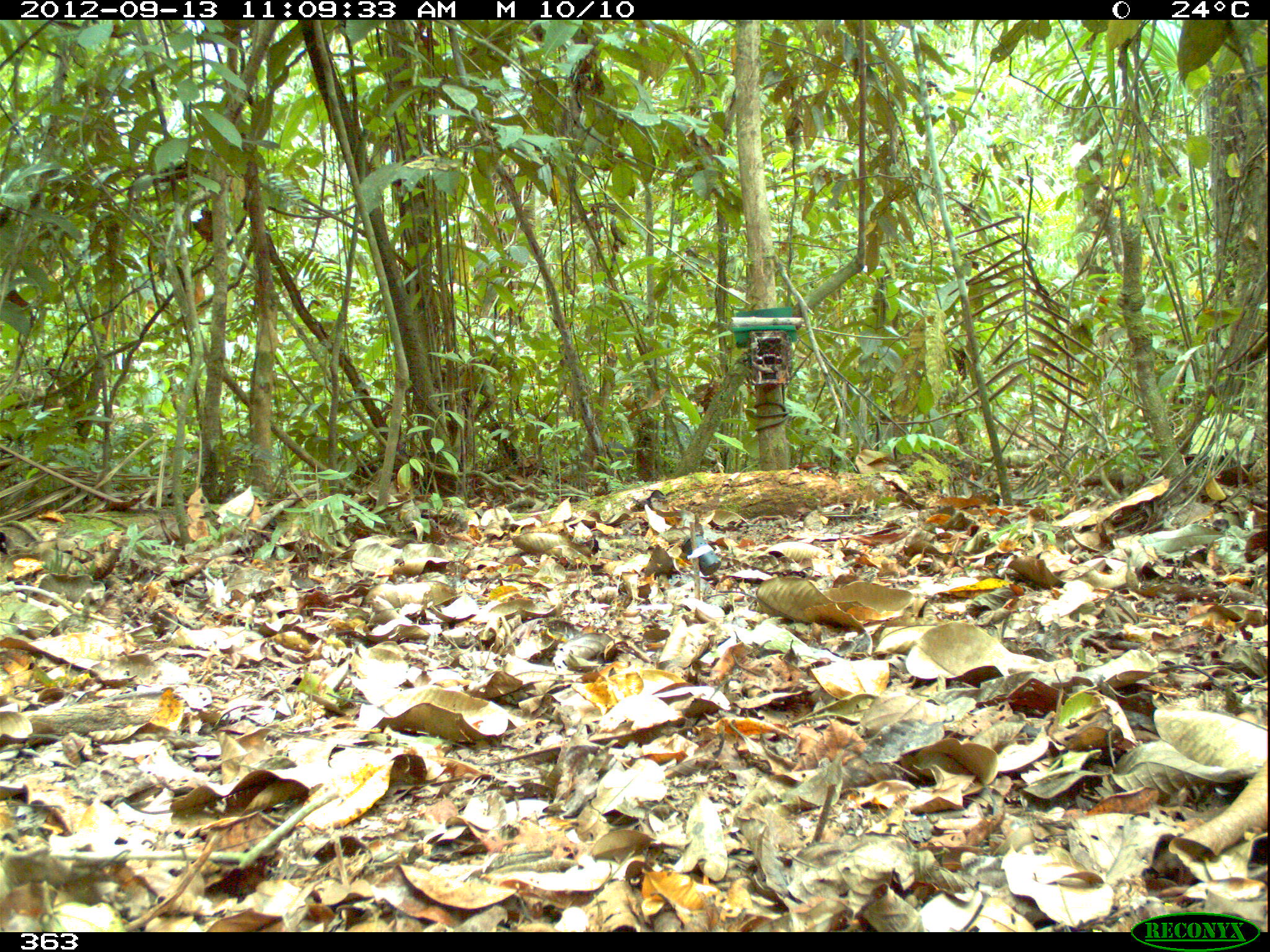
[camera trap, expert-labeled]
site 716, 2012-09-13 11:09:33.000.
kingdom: Animalia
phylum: Chordata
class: Mammalia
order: Artiodactyla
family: Tayassuidae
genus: Tayassu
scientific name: Tayassu pecari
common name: white-lipped peccary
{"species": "Tayassu pecari (white-lipped peccary)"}